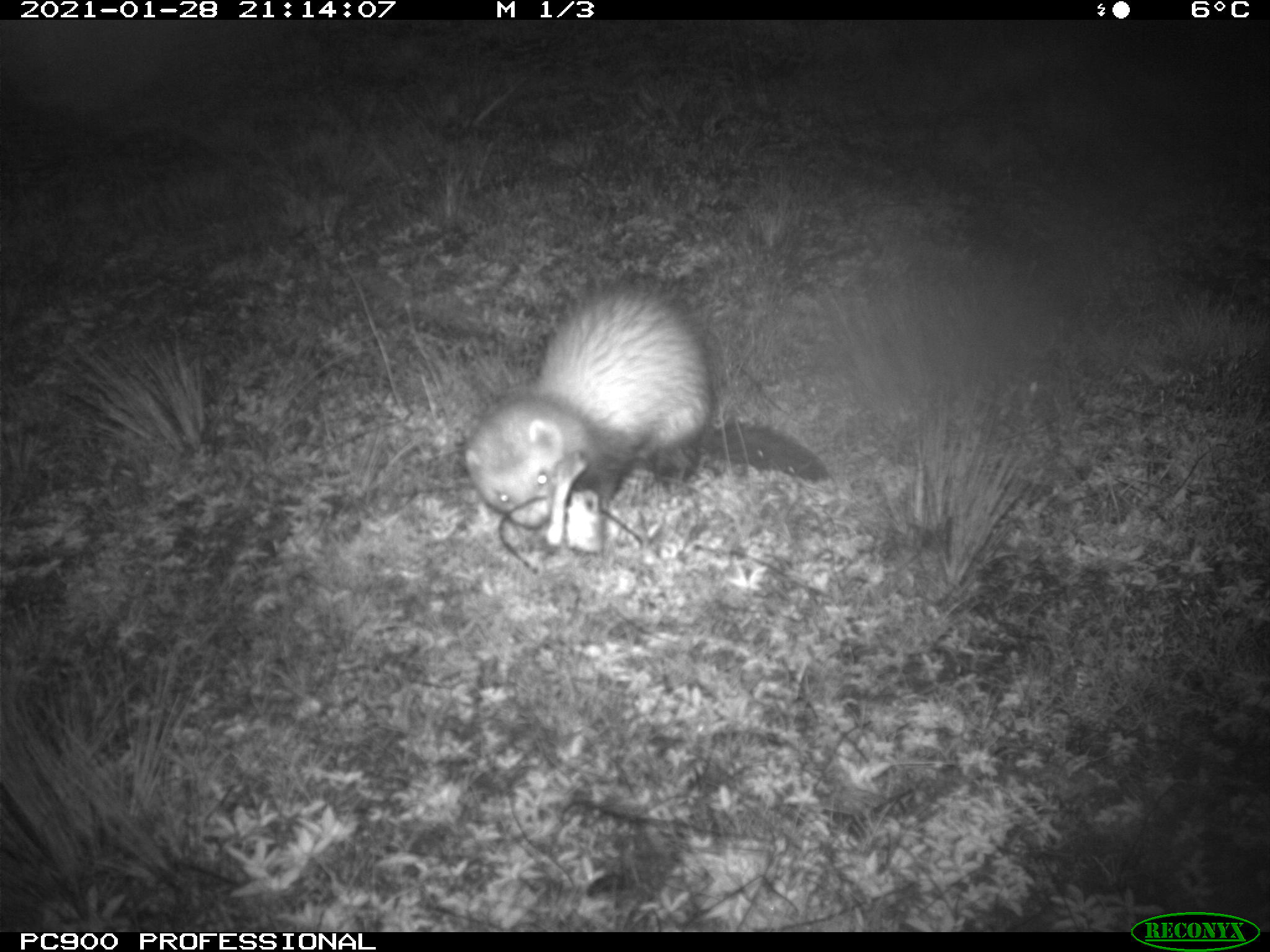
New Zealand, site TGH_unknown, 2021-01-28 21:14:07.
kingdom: Animalia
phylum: Chordata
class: Mammalia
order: Carnivora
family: Mustelidae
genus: Mustela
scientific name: Mustela furo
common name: ferret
Ferret (Mustela furo).